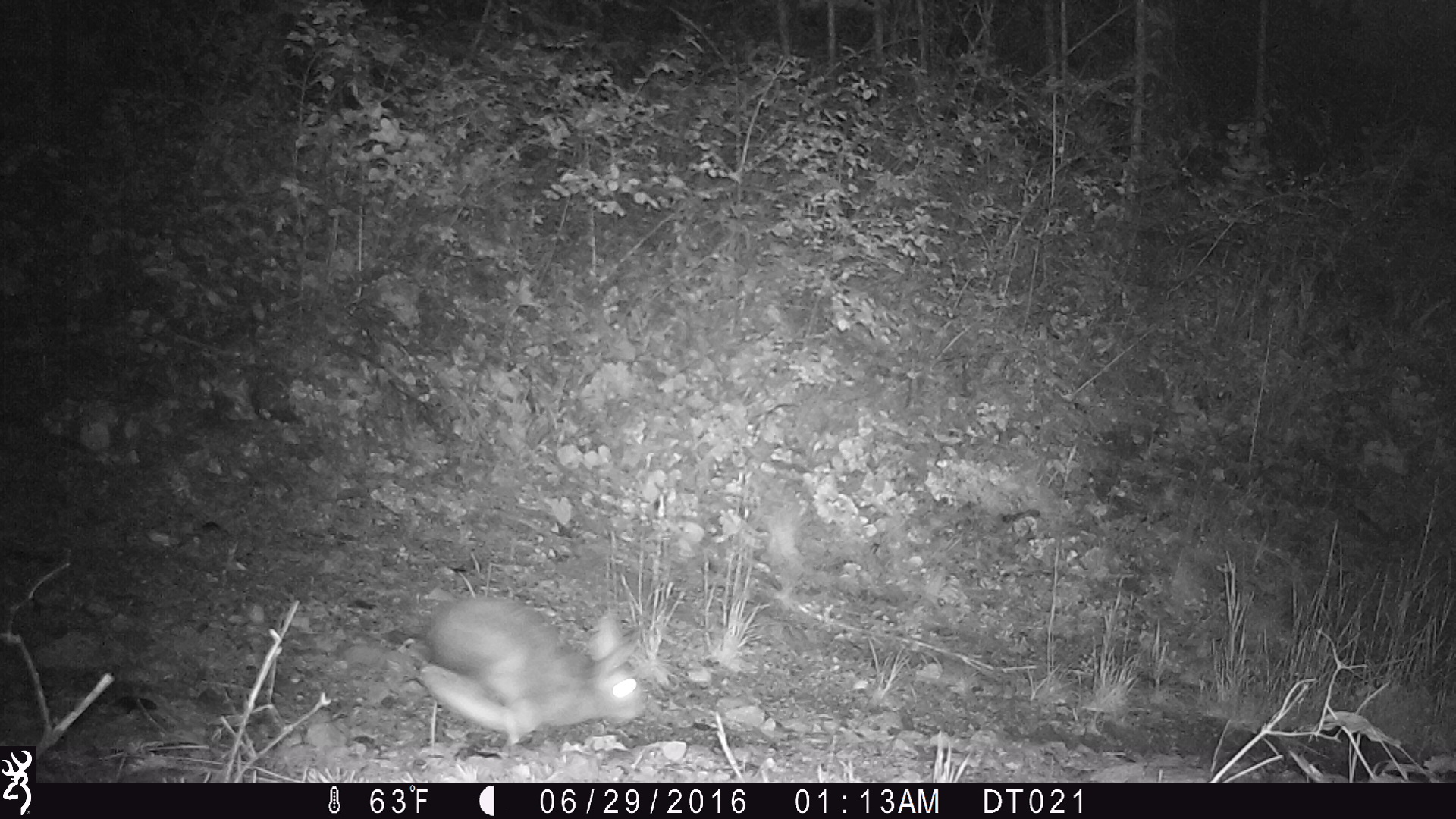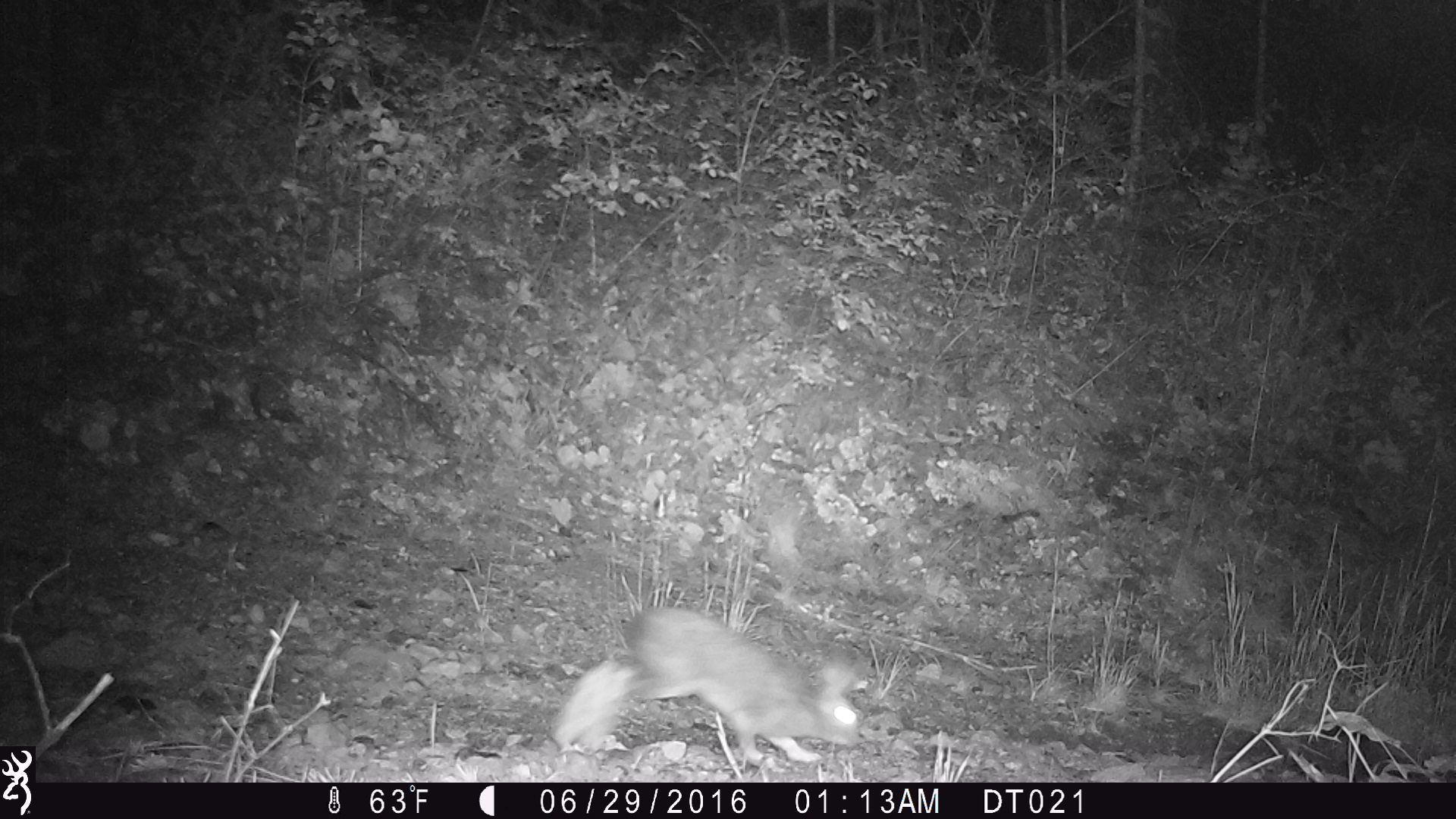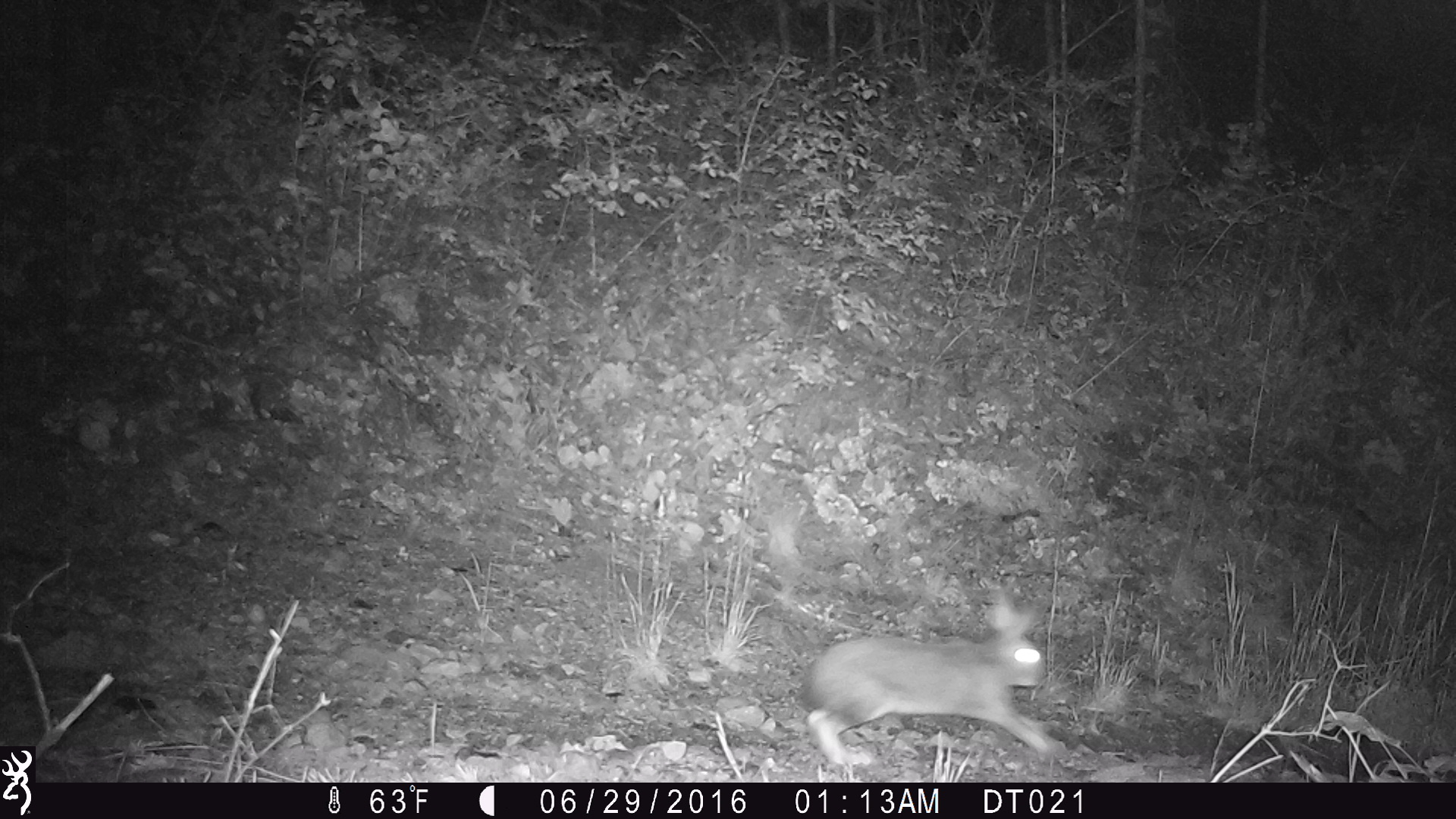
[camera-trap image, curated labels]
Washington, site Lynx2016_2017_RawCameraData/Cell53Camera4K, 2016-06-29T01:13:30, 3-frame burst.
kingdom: Animalia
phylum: Chordata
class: Mammalia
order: Lagomorpha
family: Leporidae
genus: Lepus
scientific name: Lepus americanus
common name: snowshoe hare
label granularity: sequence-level